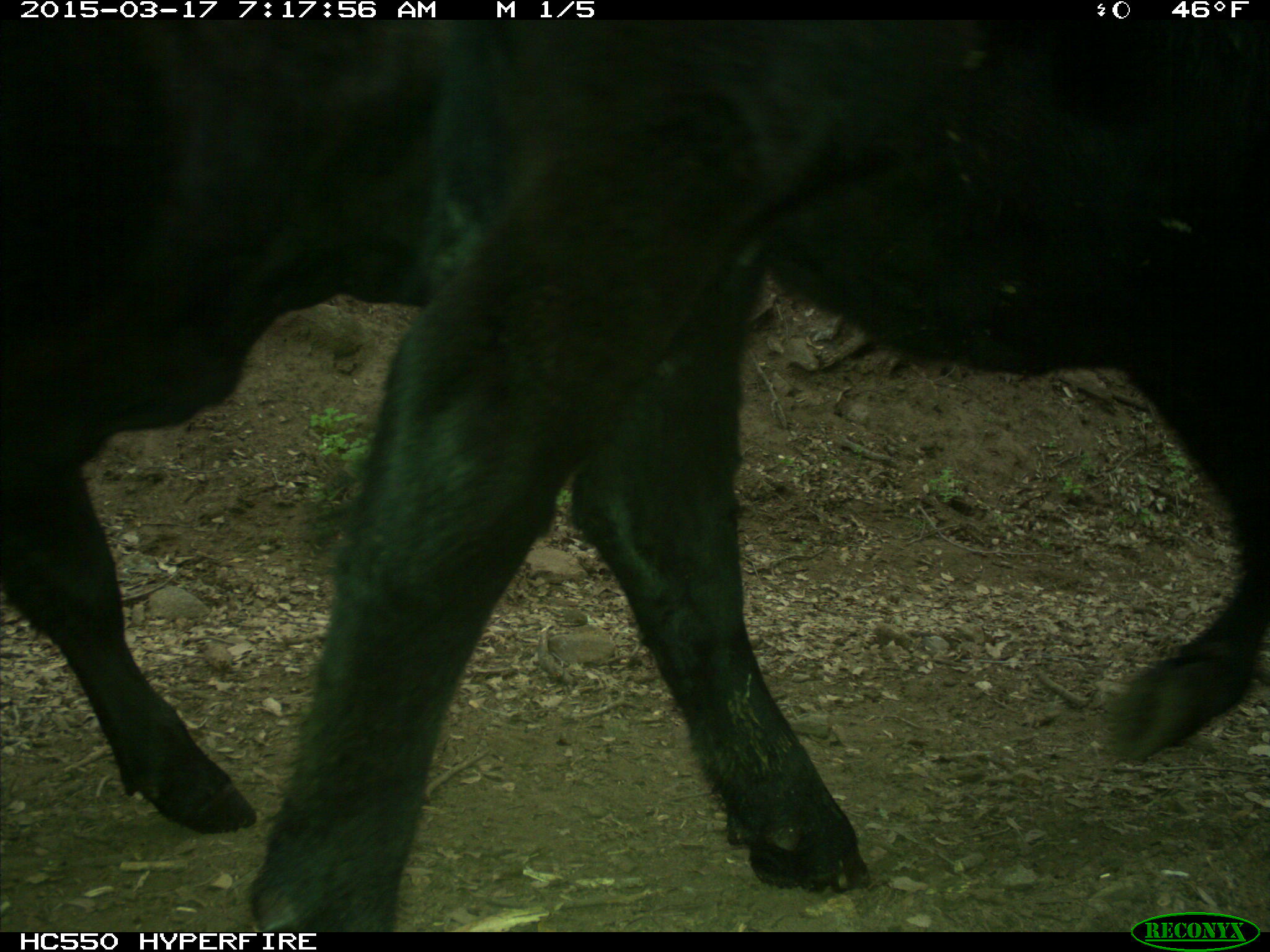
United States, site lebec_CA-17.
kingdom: Animalia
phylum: Chordata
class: Mammalia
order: Artiodactyla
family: Bovidae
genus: Bos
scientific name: Bos taurus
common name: domestic cow